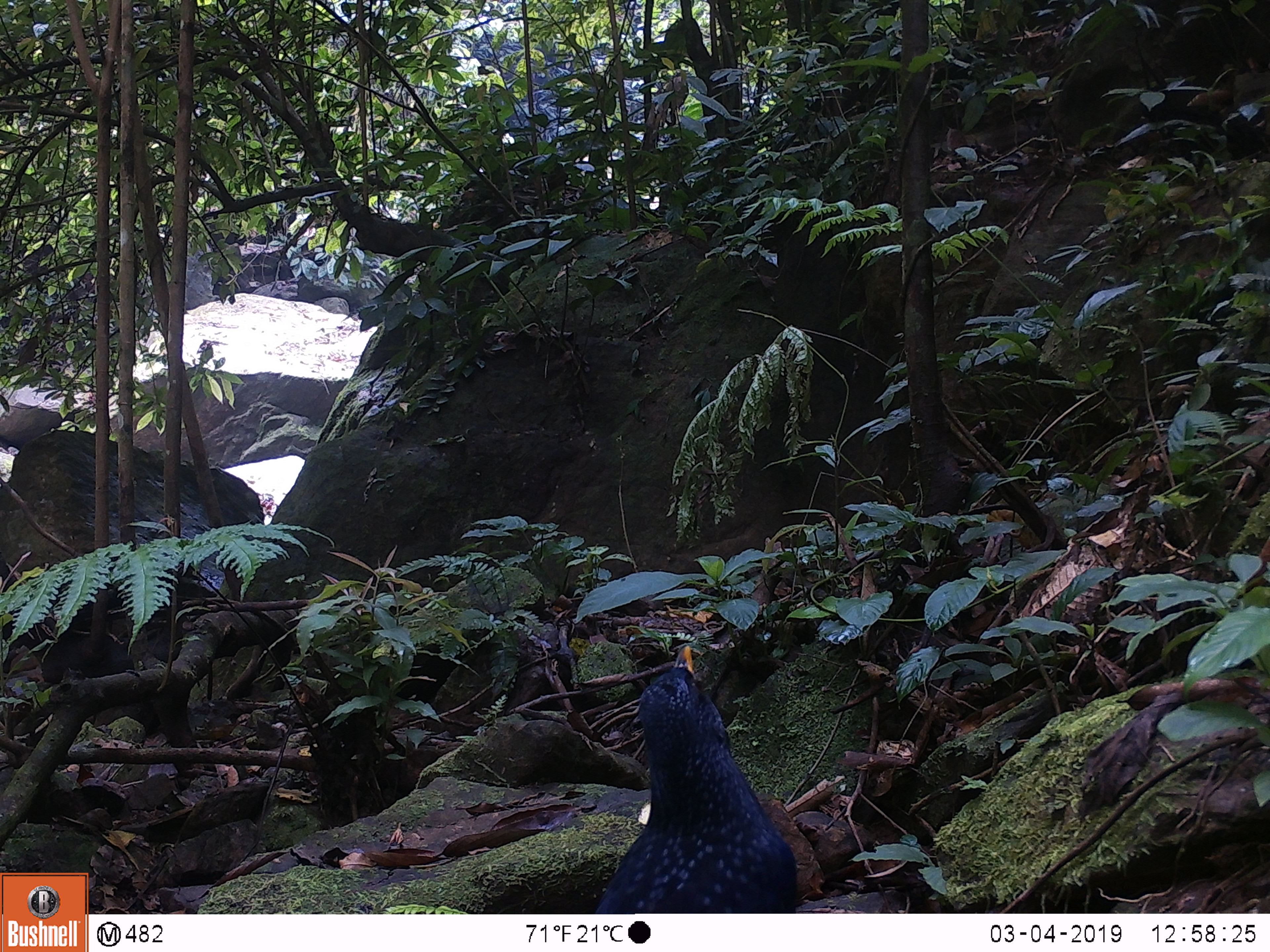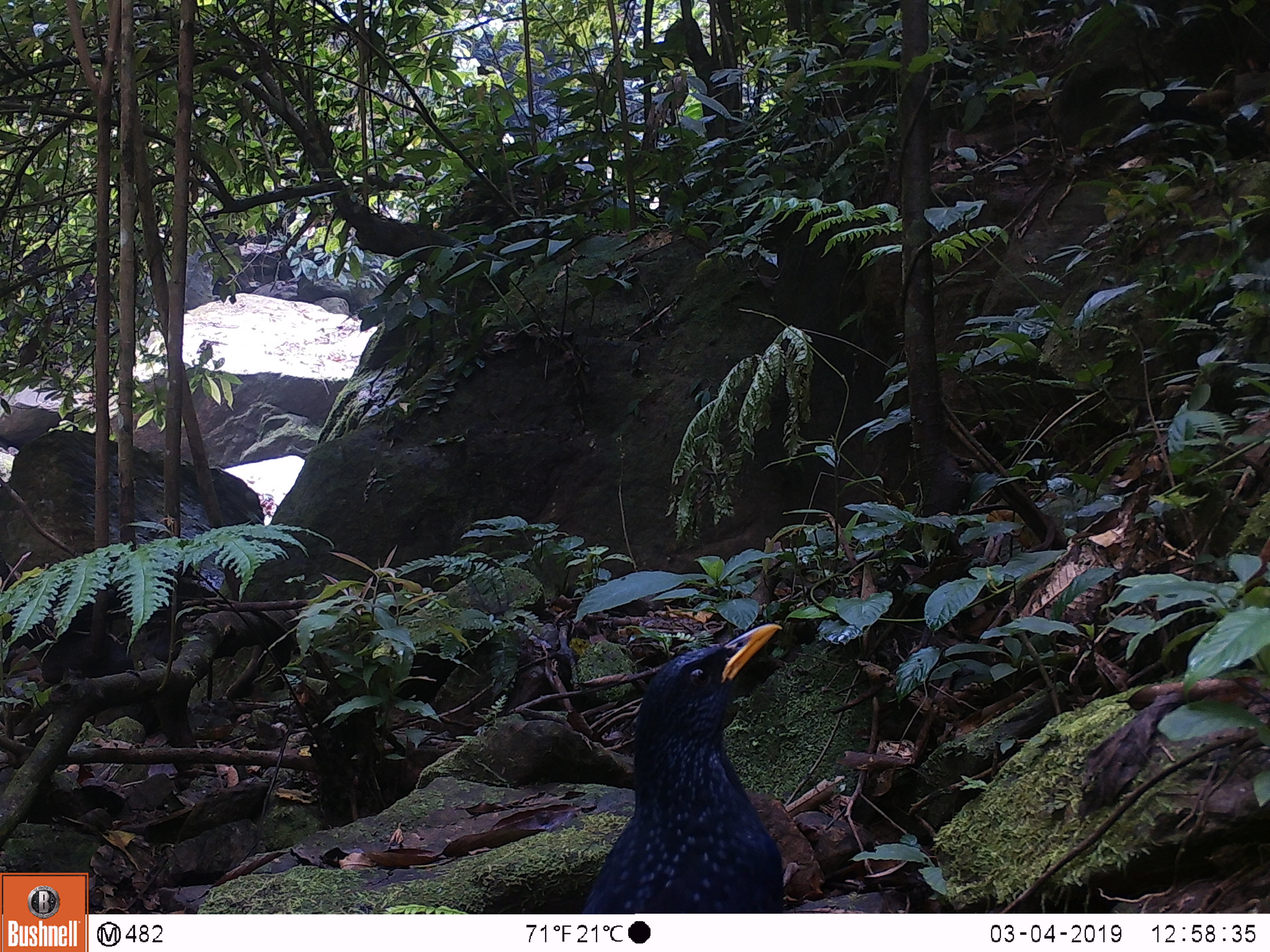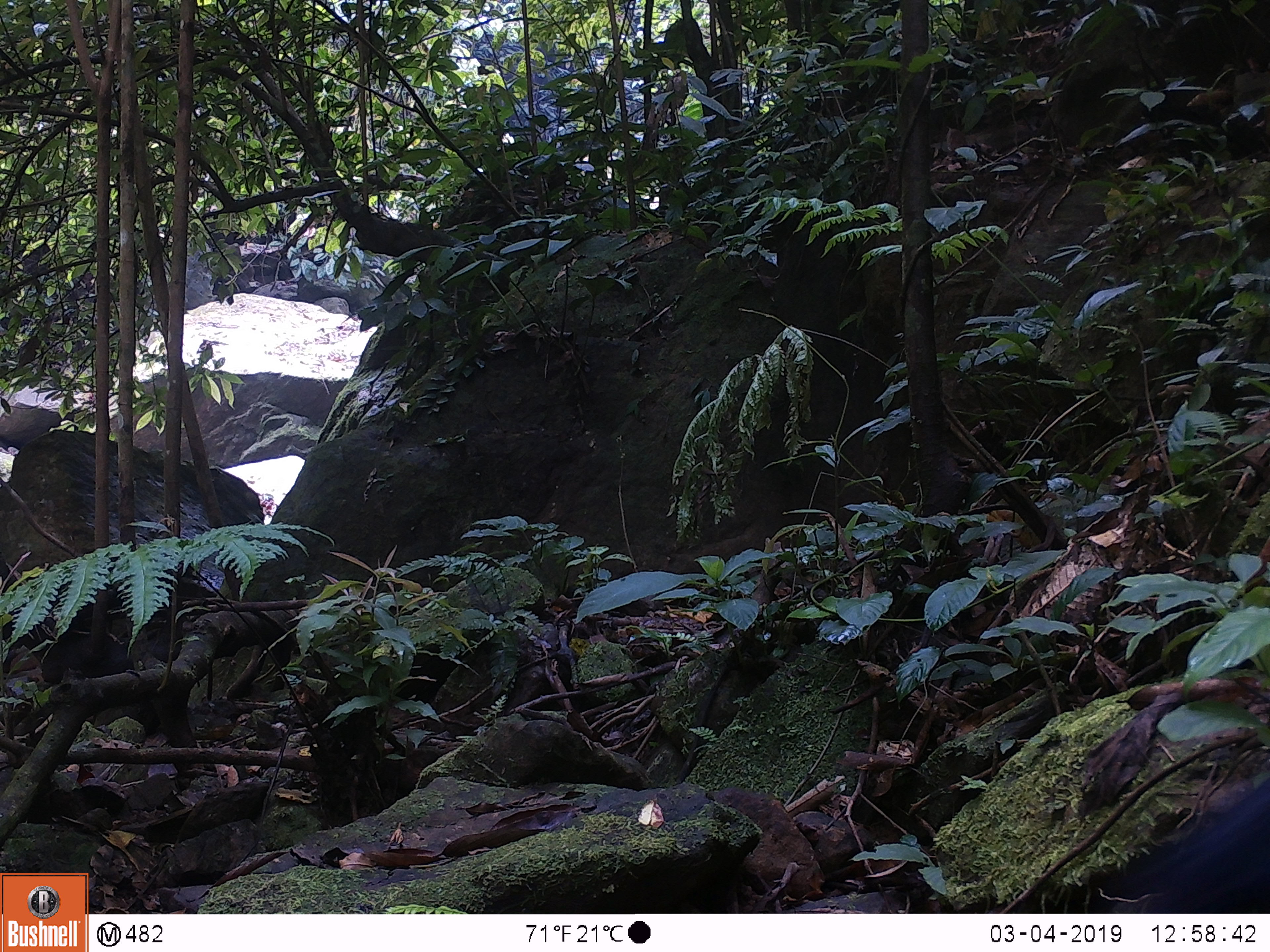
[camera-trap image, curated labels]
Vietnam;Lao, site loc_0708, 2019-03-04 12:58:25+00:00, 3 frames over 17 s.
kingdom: Animalia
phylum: Chordata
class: Aves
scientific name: Aves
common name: bird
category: unidentified bird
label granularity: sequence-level